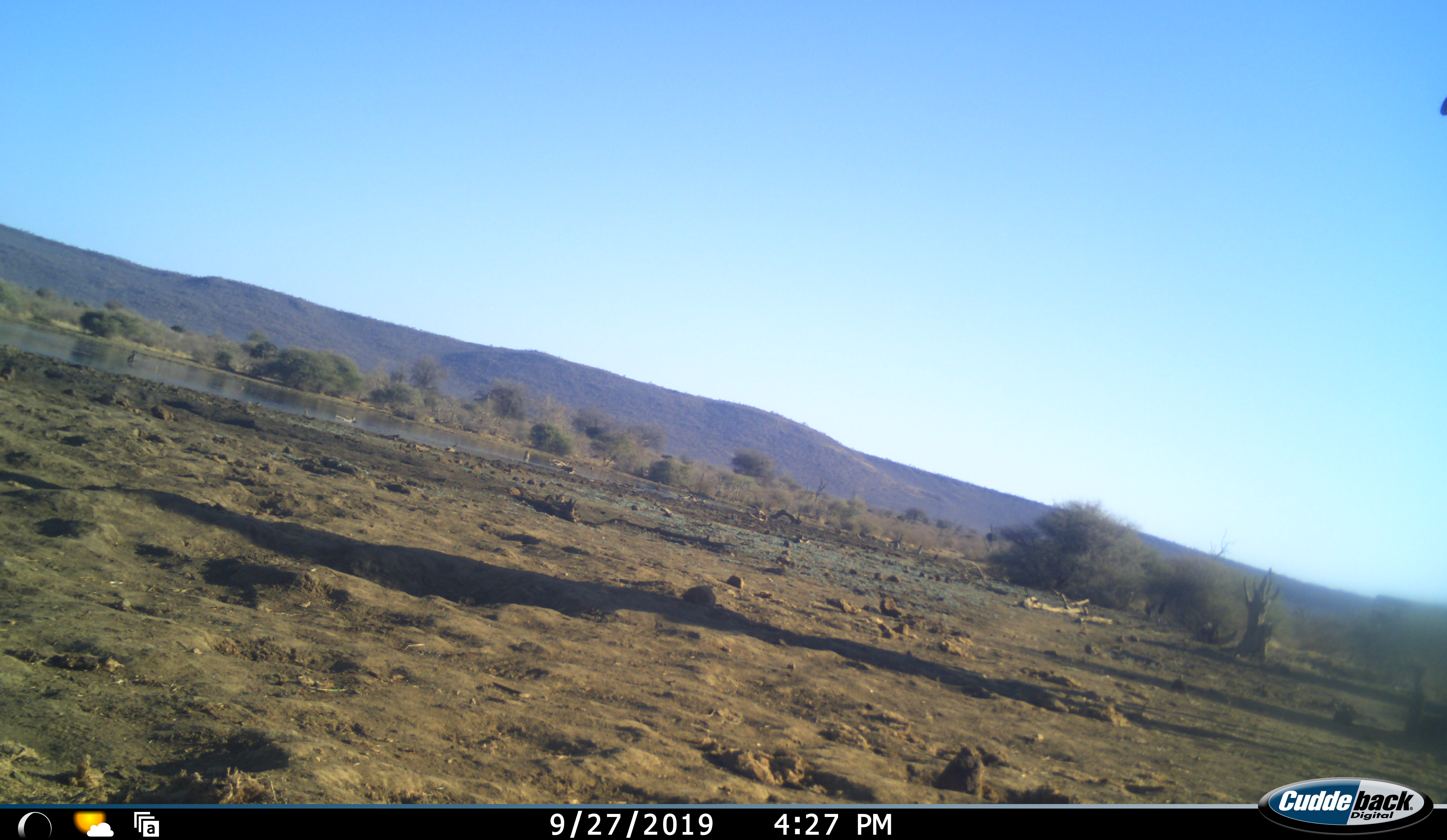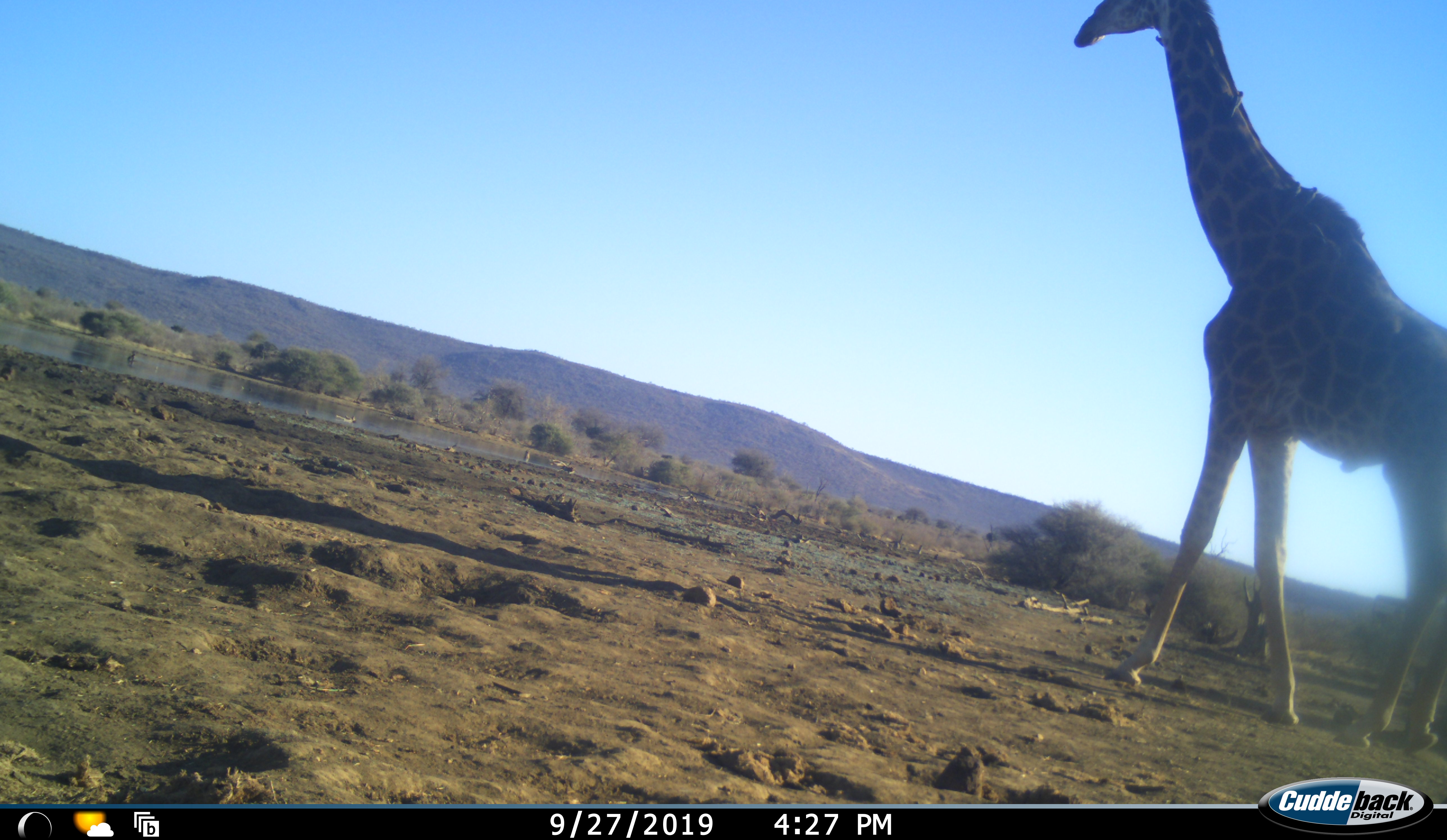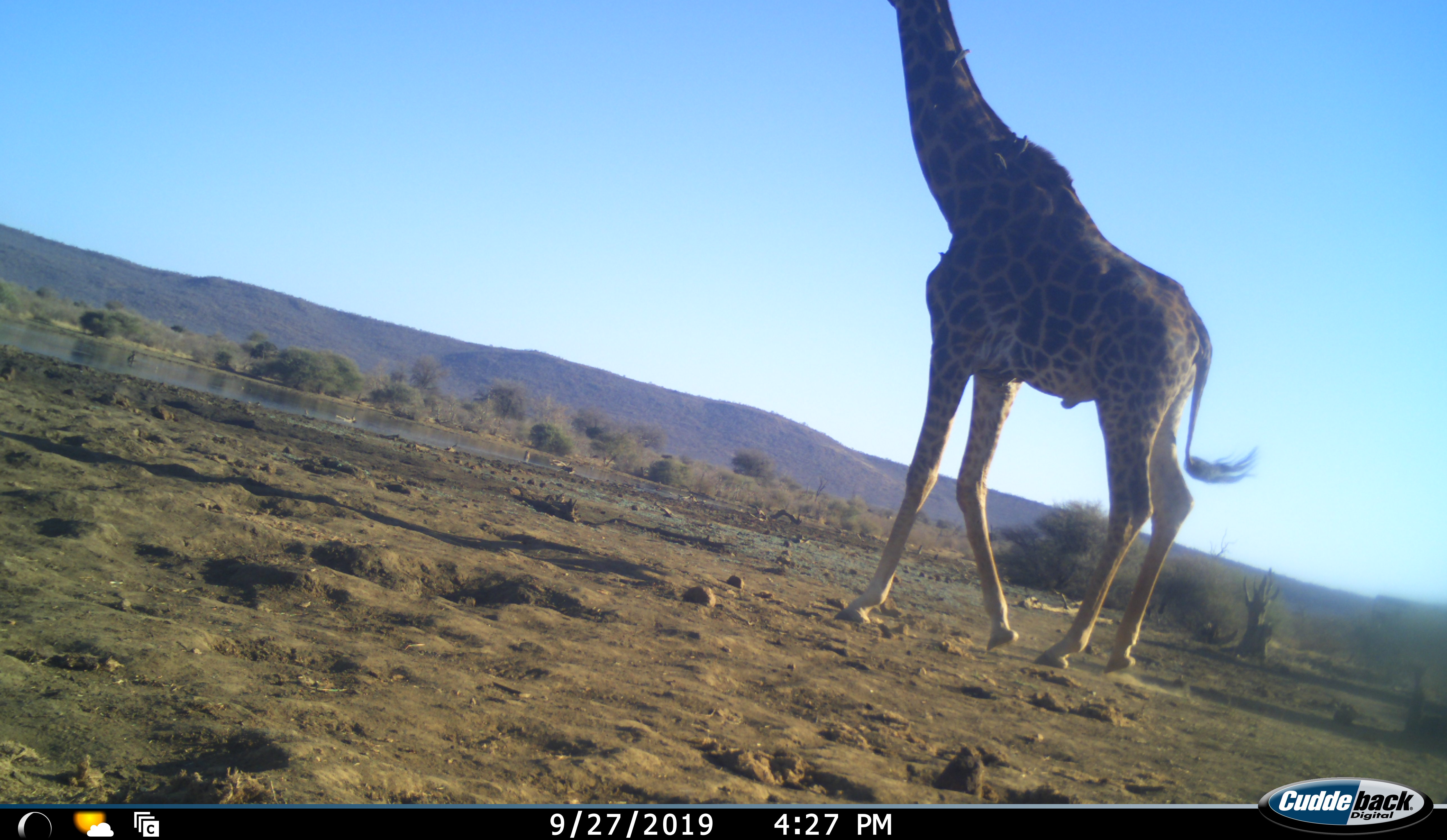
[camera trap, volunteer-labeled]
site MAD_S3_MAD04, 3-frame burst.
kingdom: Animalia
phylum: Chordata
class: Mammalia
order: Artiodactyla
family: Giraffidae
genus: Giraffa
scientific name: Giraffa camelopardalis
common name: giraffe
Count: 1.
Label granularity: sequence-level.